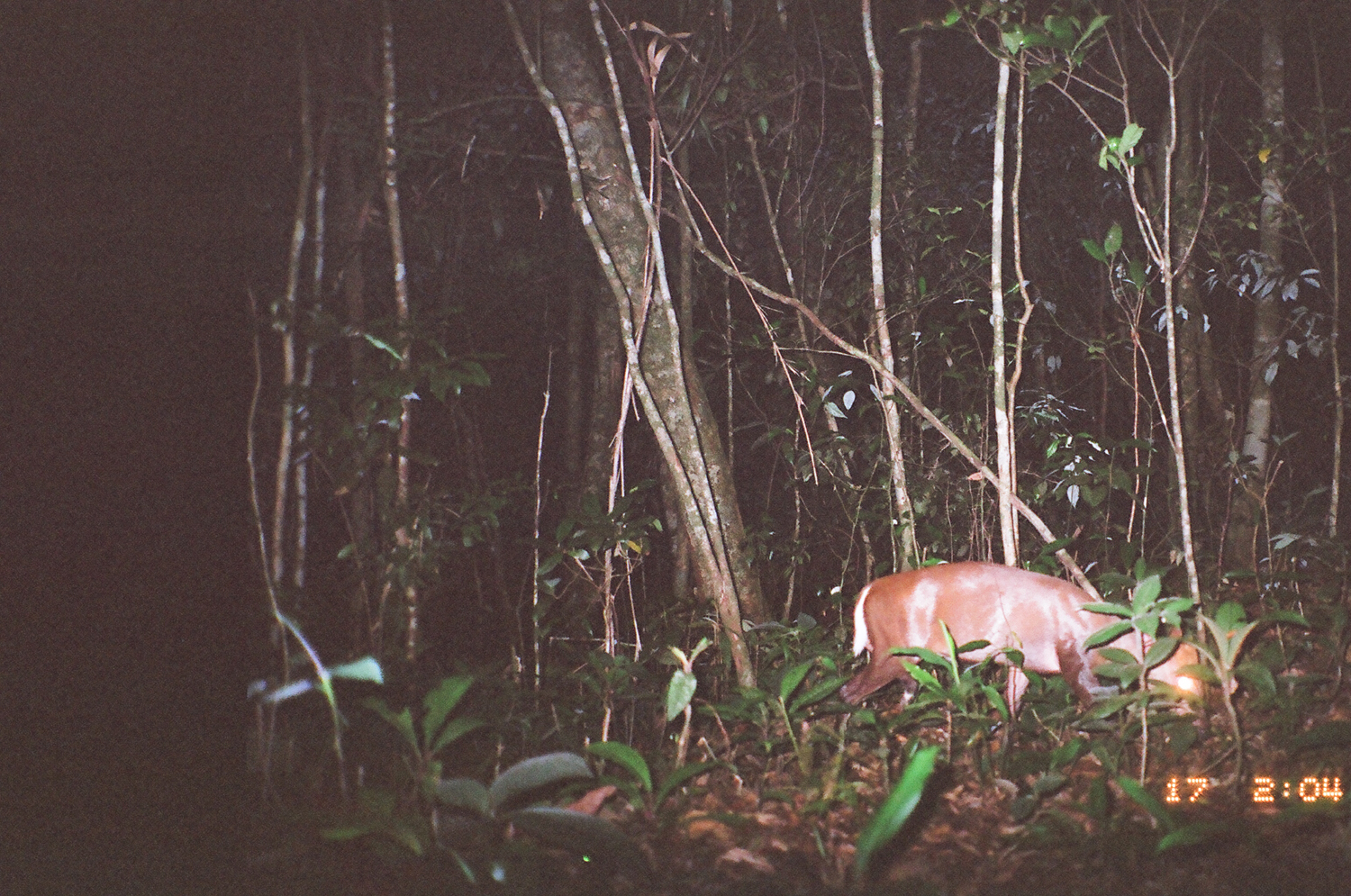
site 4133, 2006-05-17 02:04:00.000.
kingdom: Animalia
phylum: Chordata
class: Mammalia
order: Artiodactyla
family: Cervidae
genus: Muntiacus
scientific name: Muntiacus vuquangensis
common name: large-antlered muntjac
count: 2